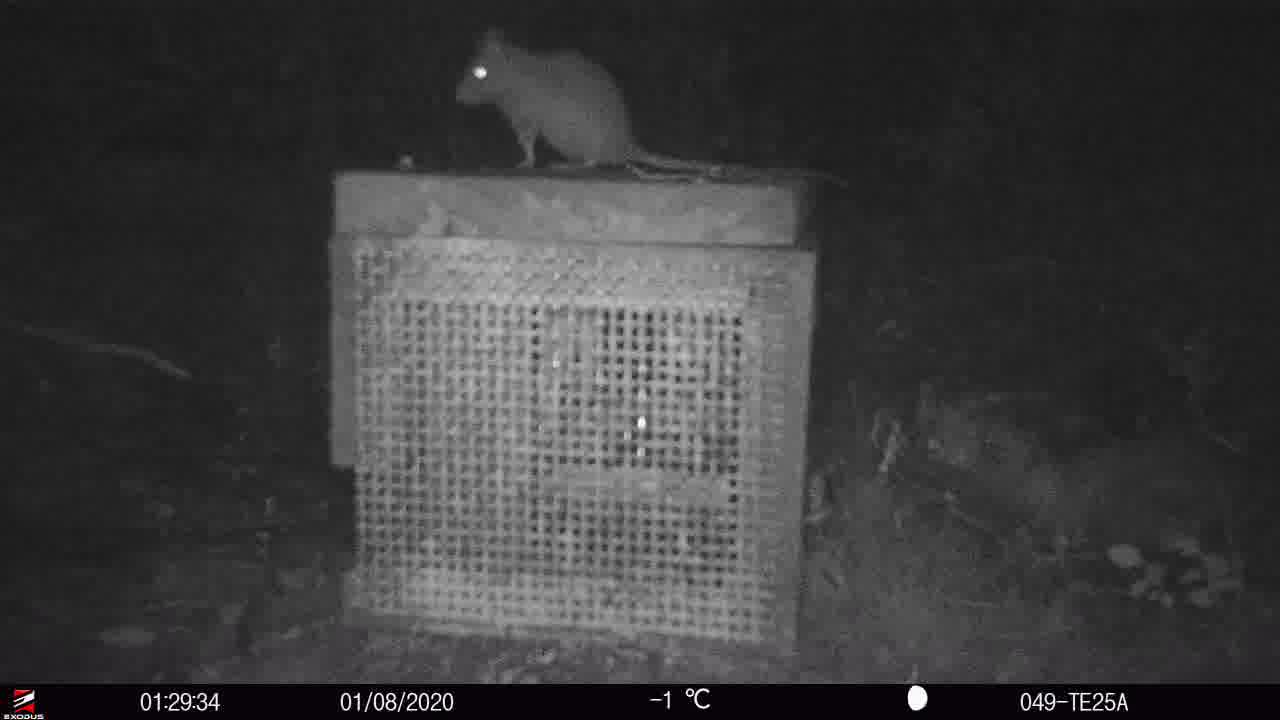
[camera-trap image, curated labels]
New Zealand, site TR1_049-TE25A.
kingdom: Animalia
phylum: Chordata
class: Mammalia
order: Rodentia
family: Muridae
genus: Rattus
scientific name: Rattus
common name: rat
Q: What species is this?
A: Rat (Rattus).